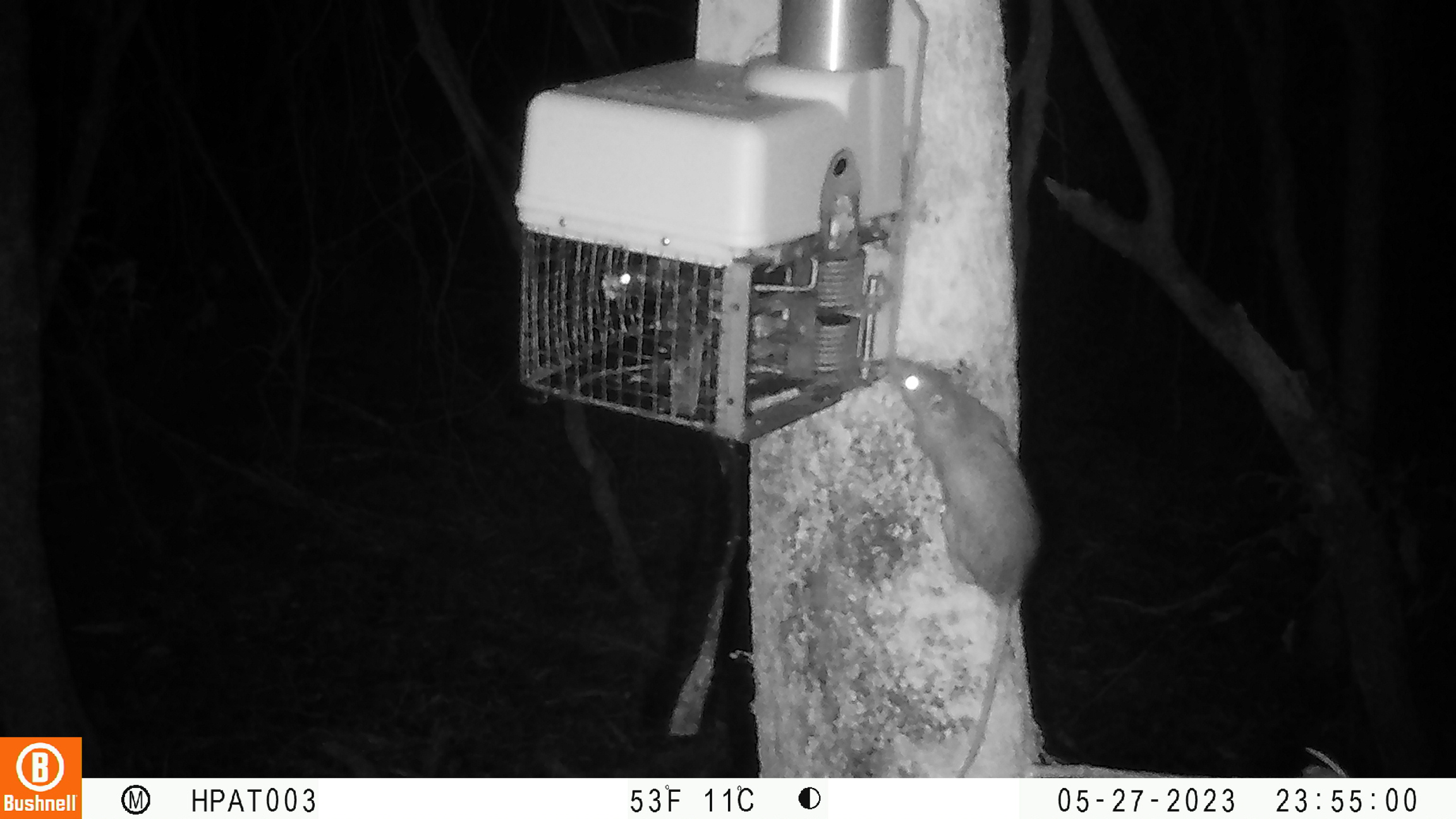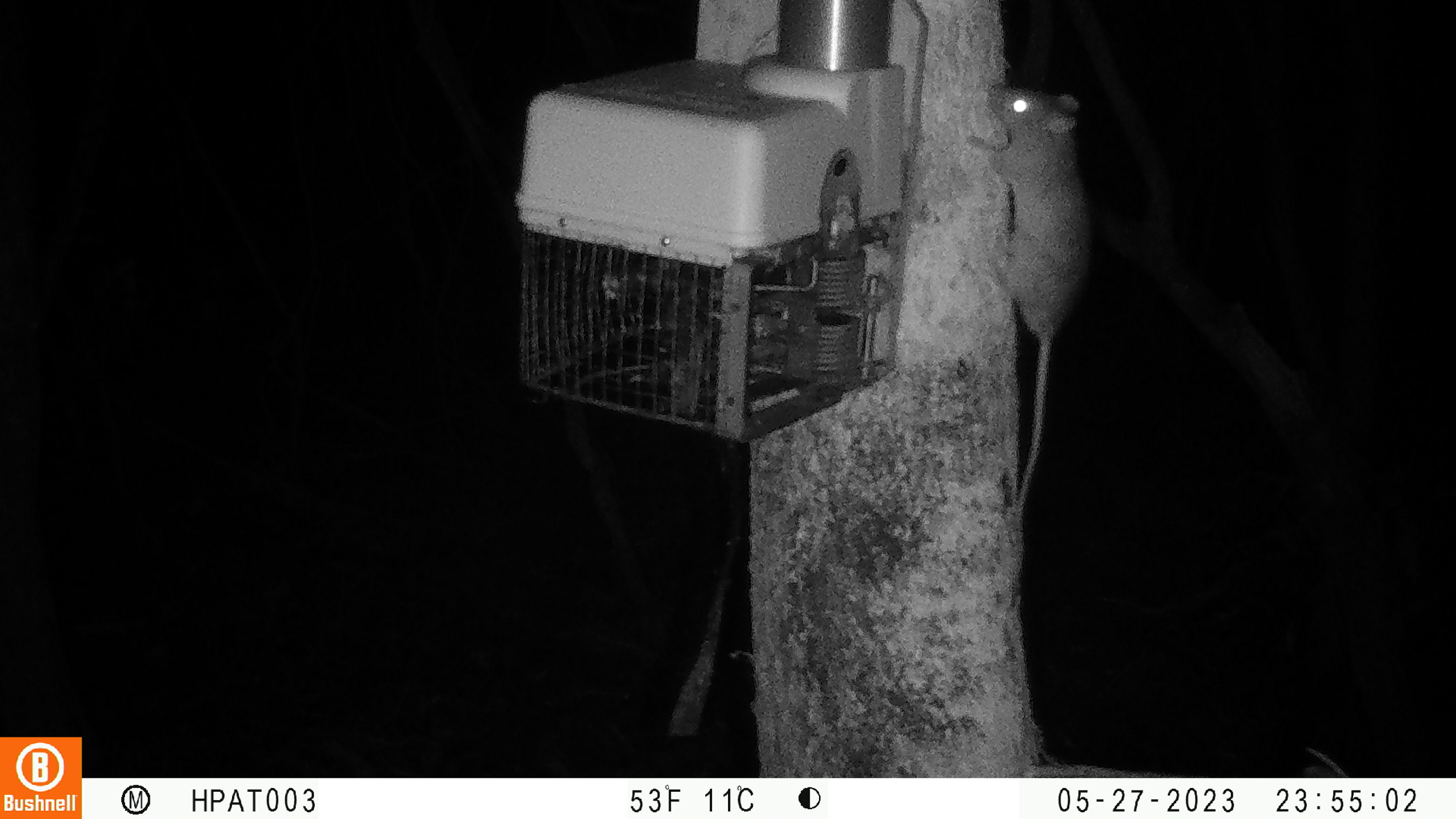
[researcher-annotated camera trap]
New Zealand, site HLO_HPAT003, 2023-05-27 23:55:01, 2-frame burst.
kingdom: Animalia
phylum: Chordata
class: Mammalia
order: Rodentia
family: Muridae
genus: Rattus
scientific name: Rattus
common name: rat